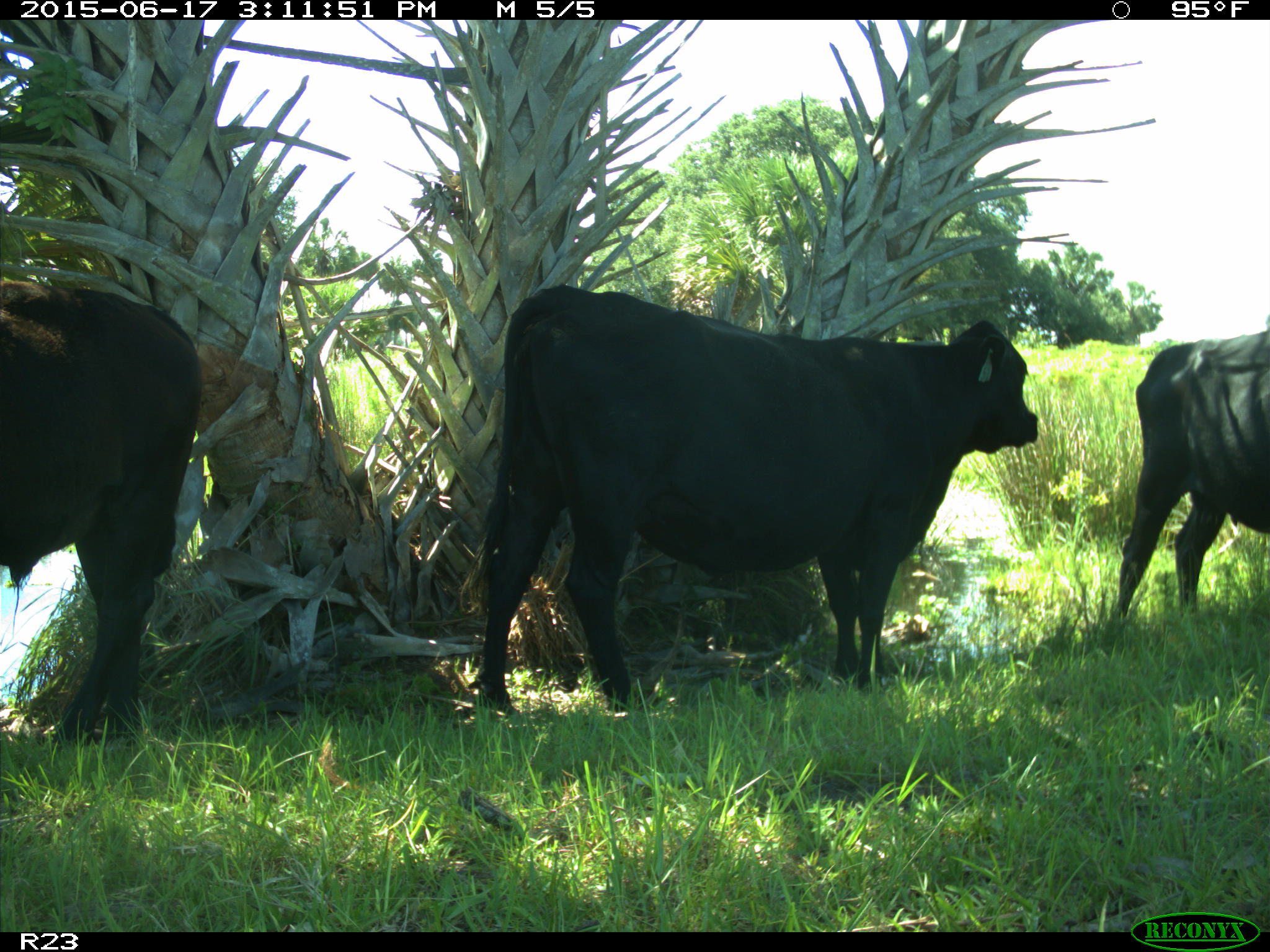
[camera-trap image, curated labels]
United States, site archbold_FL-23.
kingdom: Animalia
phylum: Chordata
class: Mammalia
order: Artiodactyla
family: Bovidae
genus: Bos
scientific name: Bos taurus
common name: domestic cow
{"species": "Bos taurus (domestic cow)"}